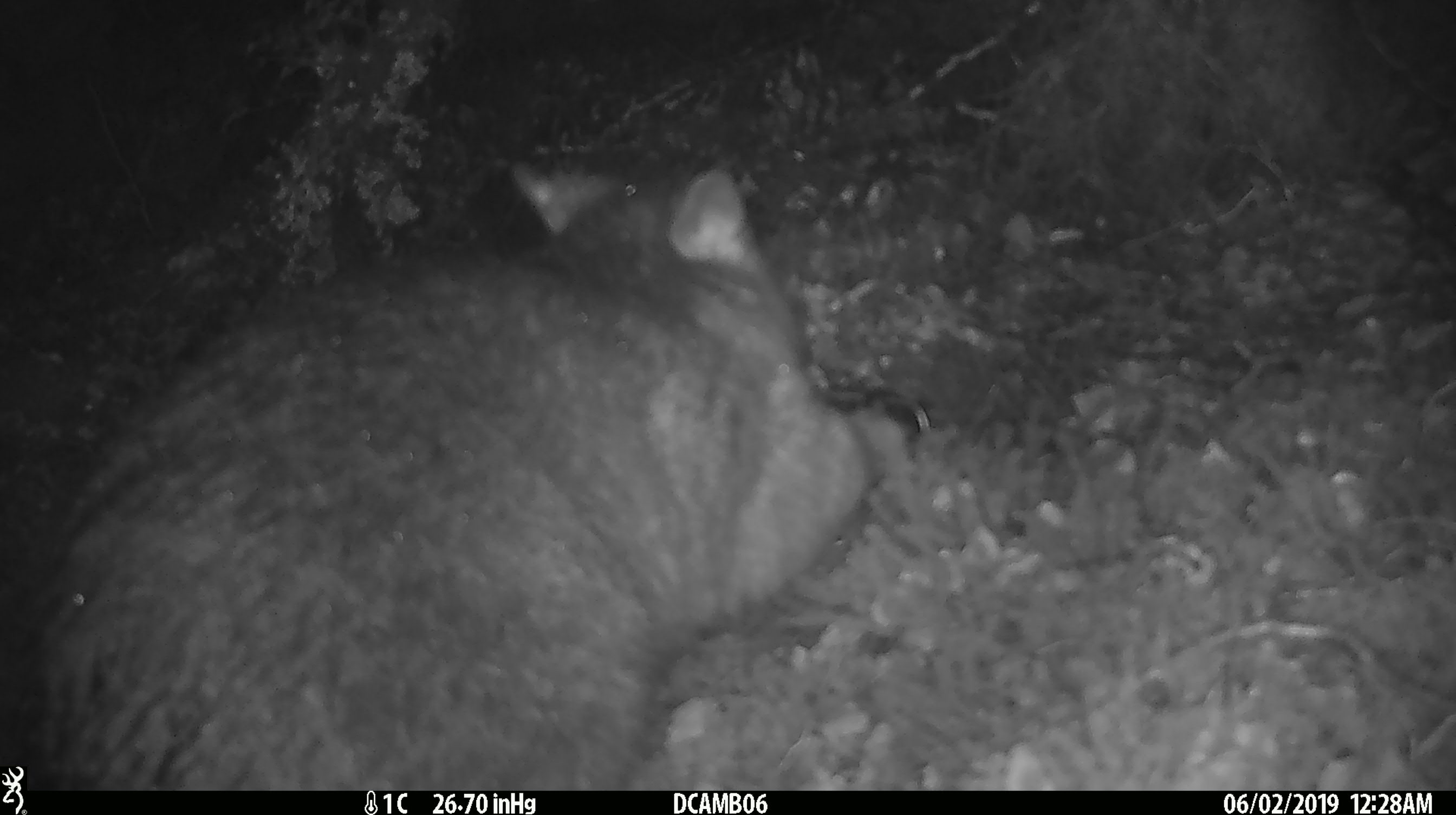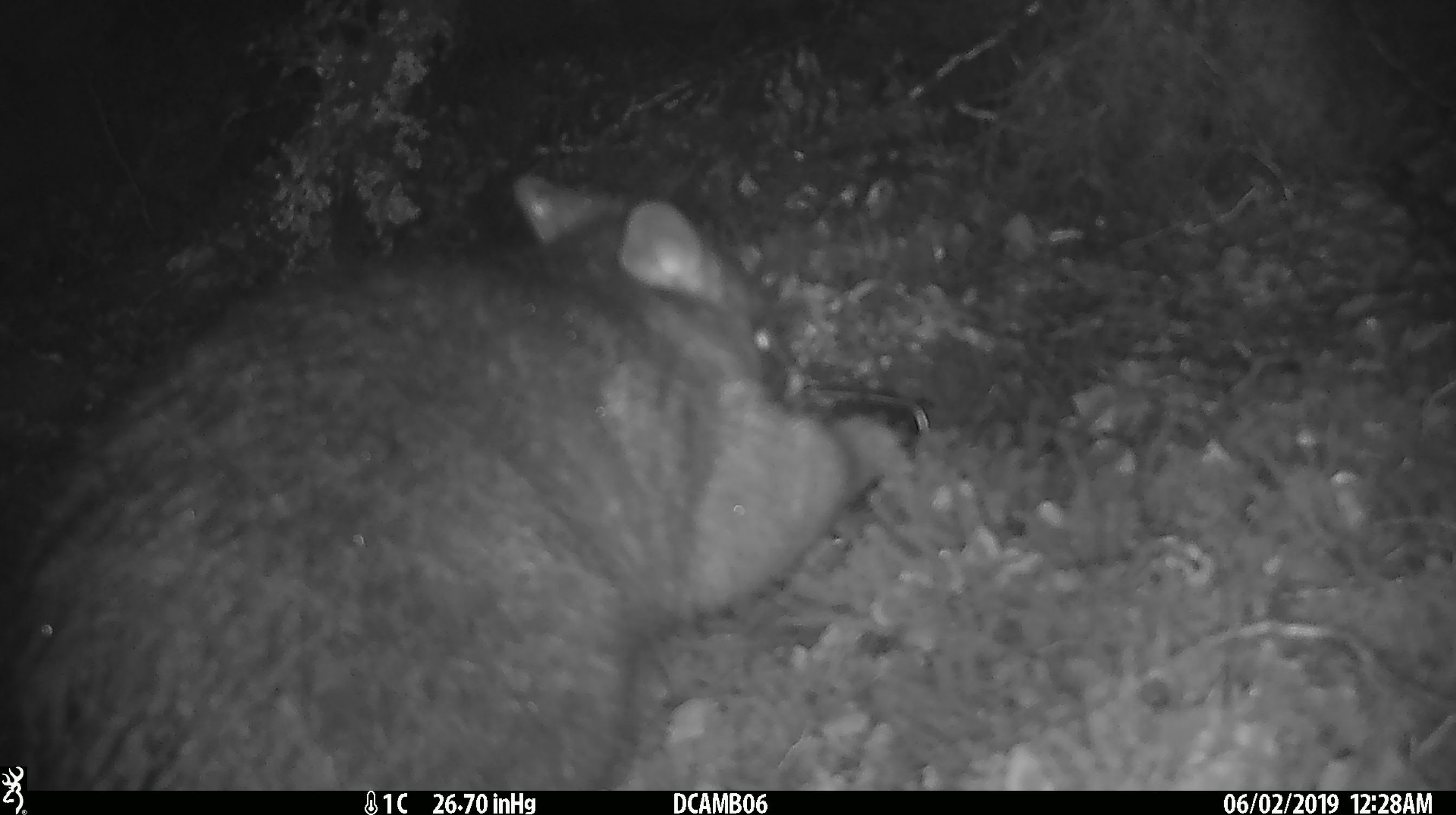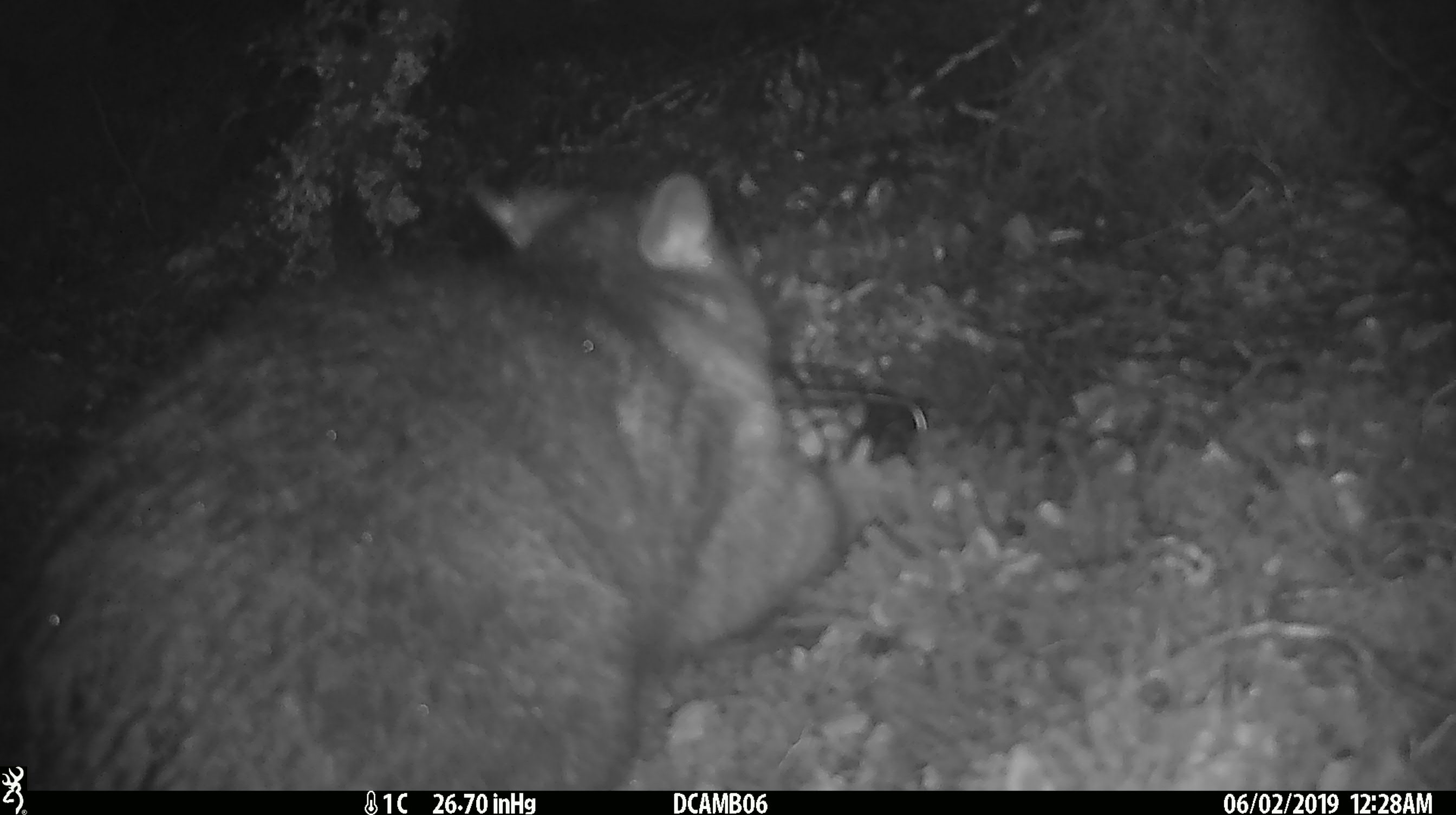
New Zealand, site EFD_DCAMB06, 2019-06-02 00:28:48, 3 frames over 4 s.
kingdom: Animalia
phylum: Chordata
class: Mammalia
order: Diprotodontia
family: Phalangeridae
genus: Trichosurus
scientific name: Trichosurus vulpecula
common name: common brushtail possum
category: possum